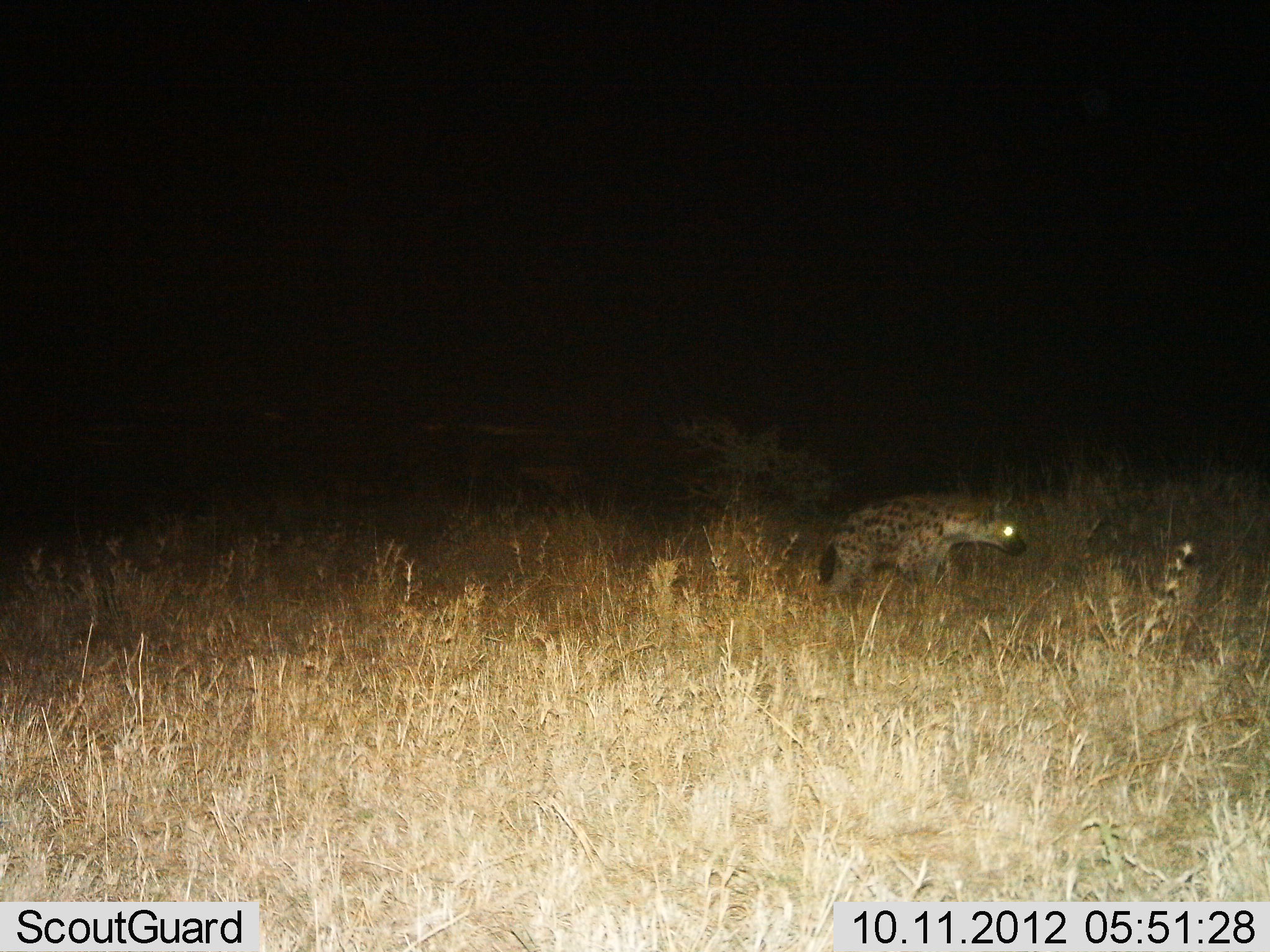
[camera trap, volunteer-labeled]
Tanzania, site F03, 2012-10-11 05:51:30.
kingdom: Animalia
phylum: Chordata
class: Mammalia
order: Carnivora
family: Hyaenidae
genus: Crocuta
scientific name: Crocuta crocuta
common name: spotted hyena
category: hyenaspotted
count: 1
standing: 20%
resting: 0%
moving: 80%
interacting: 0%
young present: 0%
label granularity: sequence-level